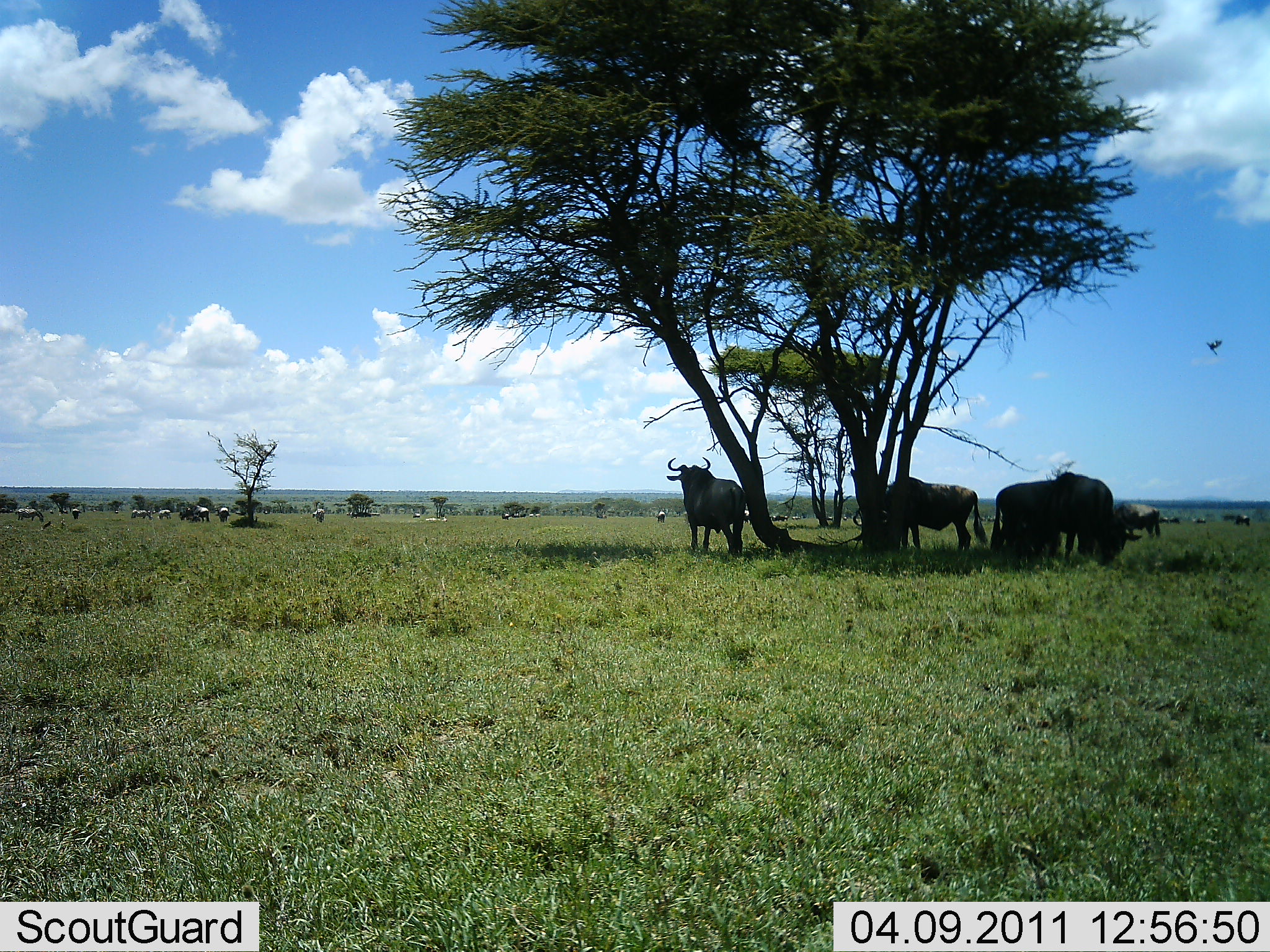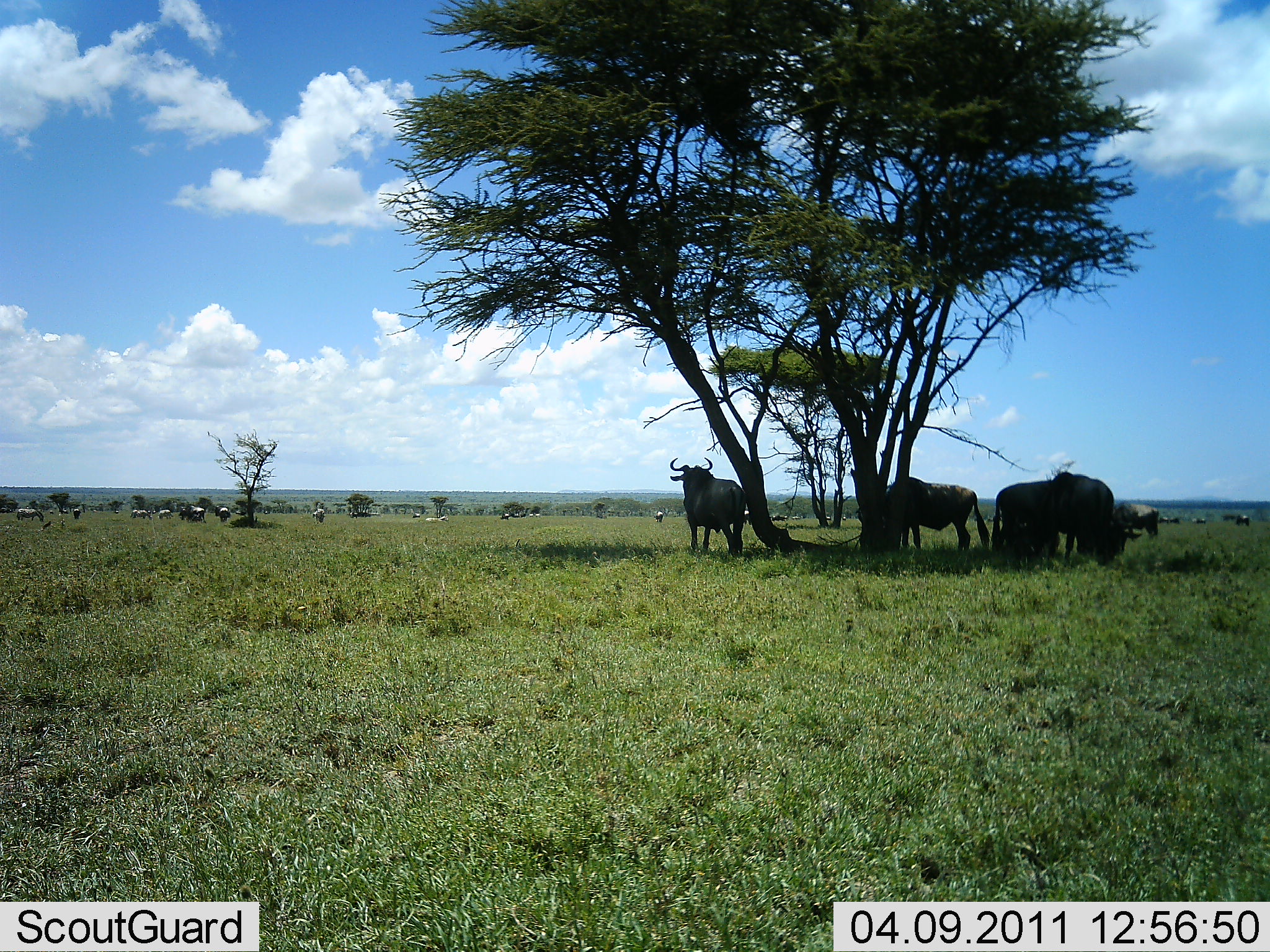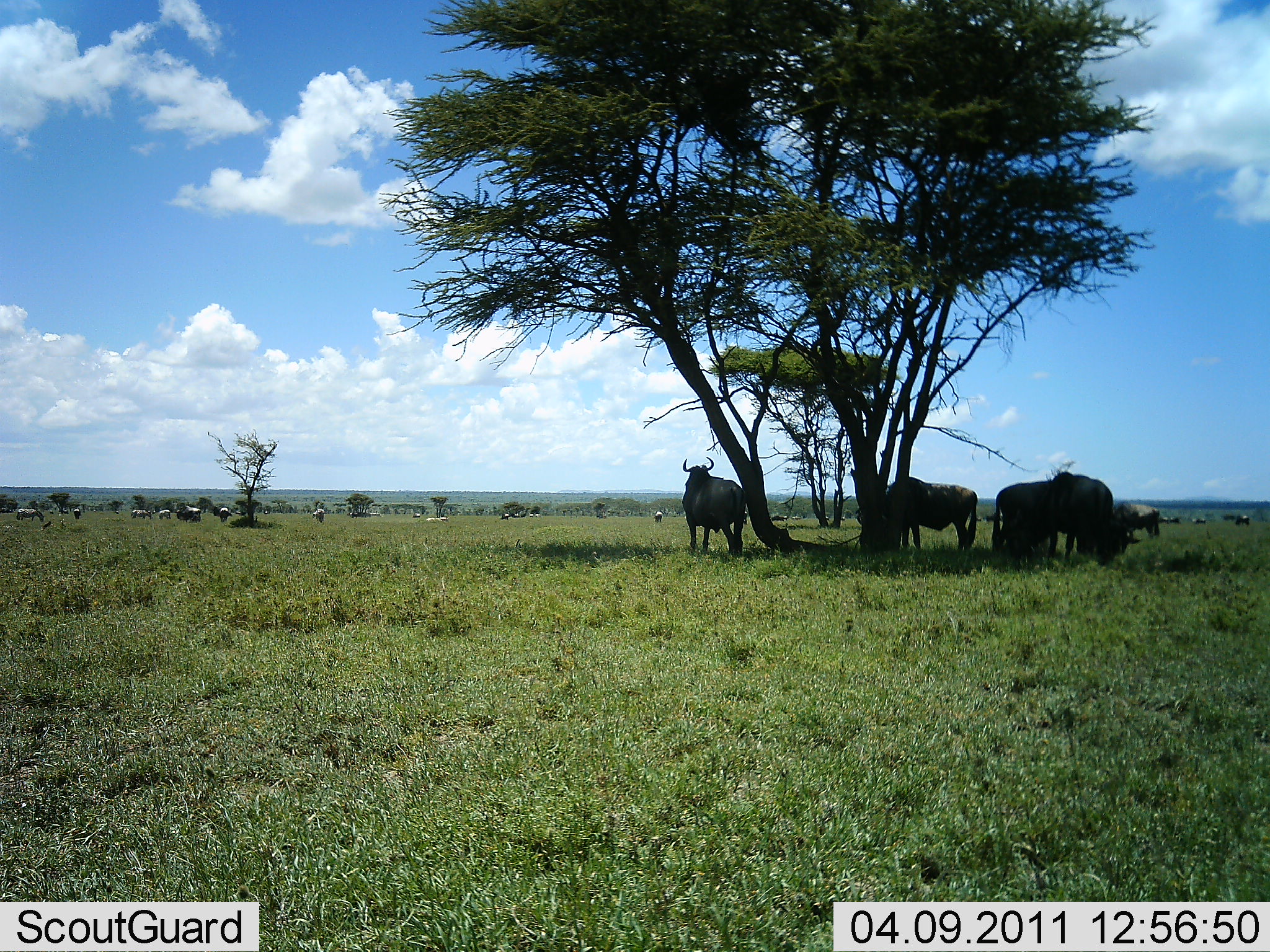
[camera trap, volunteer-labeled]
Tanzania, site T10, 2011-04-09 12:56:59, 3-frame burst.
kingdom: Animalia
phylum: Chordata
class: Mammalia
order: Artiodactyla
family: Bovidae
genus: Connochaetes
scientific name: Connochaetes taurinus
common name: blue wildebeest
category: wildebeest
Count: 11-50.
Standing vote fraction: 92%.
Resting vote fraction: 46%.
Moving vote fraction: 38%.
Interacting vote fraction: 15%.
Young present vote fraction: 0%.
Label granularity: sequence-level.